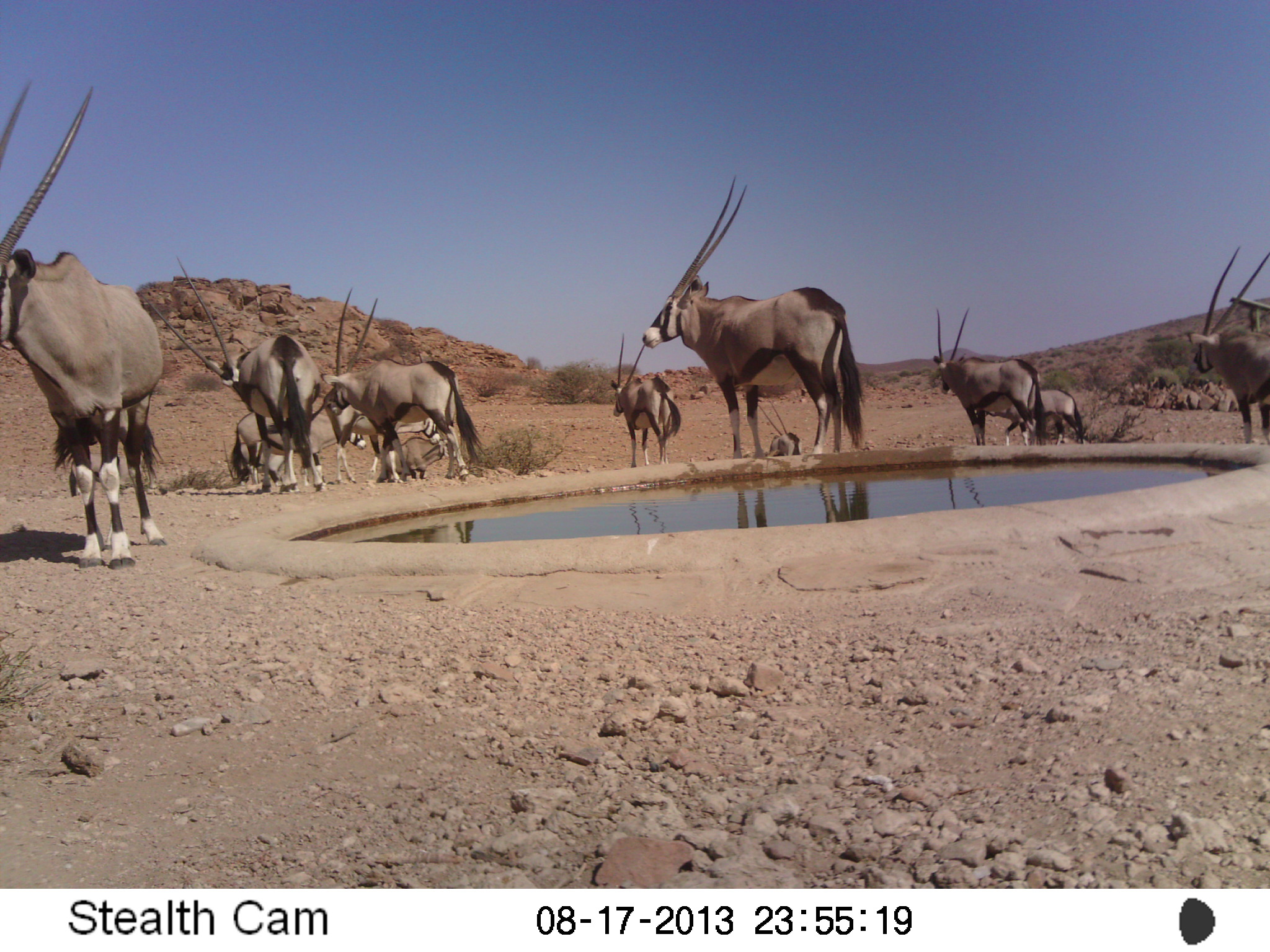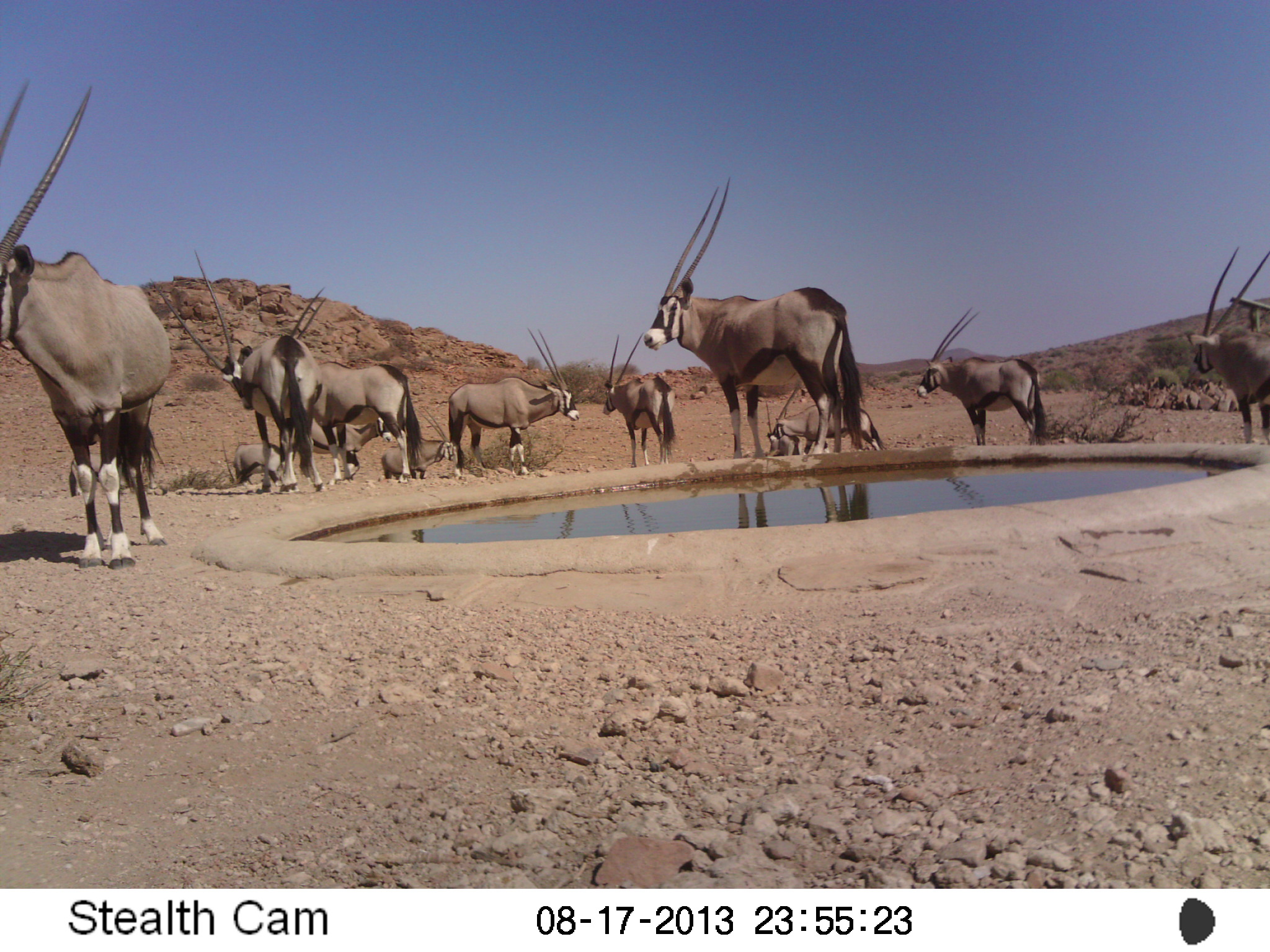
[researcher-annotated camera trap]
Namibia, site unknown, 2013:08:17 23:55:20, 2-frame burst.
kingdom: Animalia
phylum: Chordata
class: Mammalia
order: Artiodactyla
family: Bovidae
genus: Oryx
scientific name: Oryx gazella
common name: gemsbok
Oryx gazella (gemsbok).